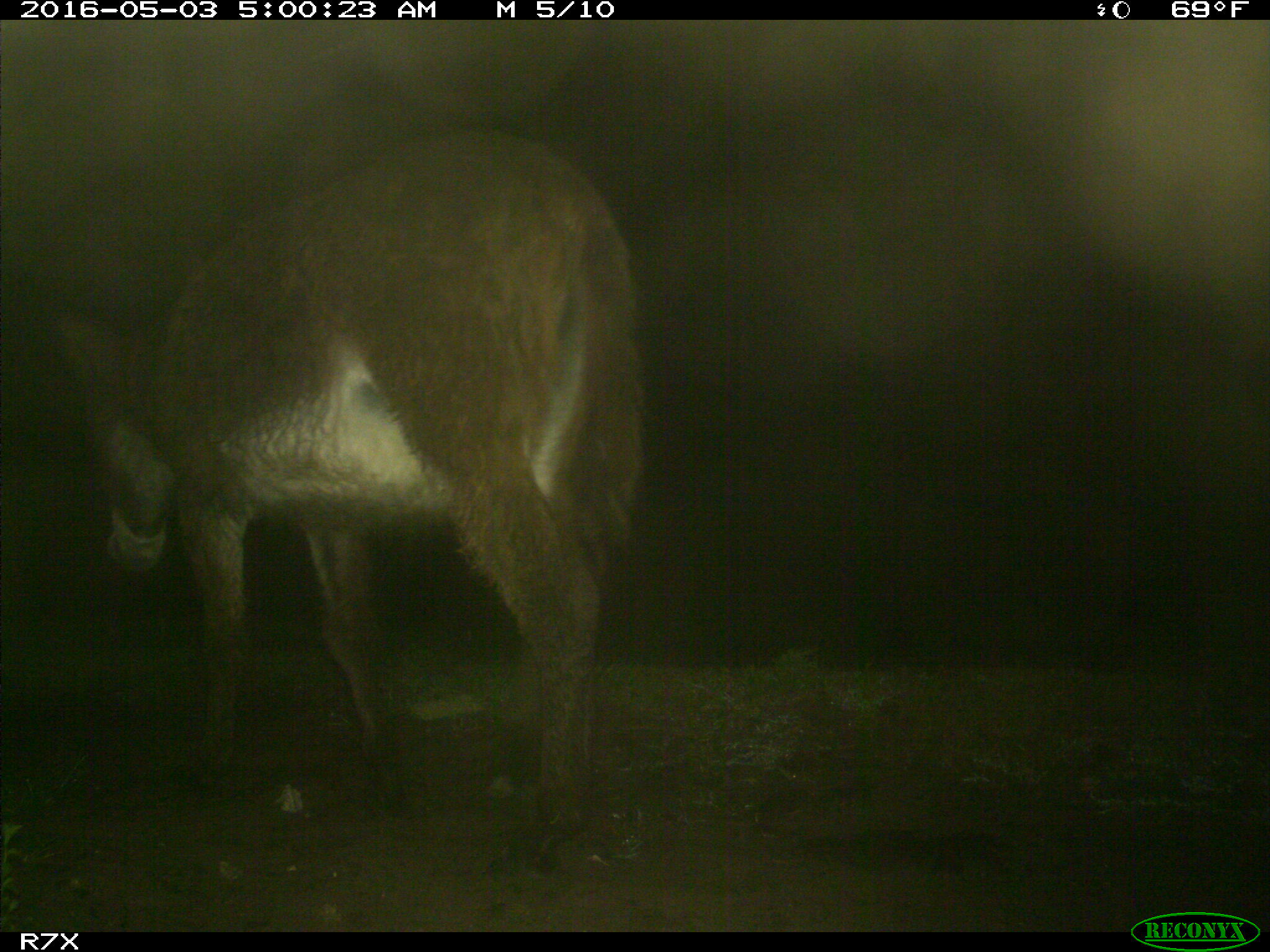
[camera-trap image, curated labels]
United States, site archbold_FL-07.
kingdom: Animalia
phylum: Chordata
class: Mammalia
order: Artiodactyla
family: Bovidae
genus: Bos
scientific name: Bos taurus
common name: domestic cow